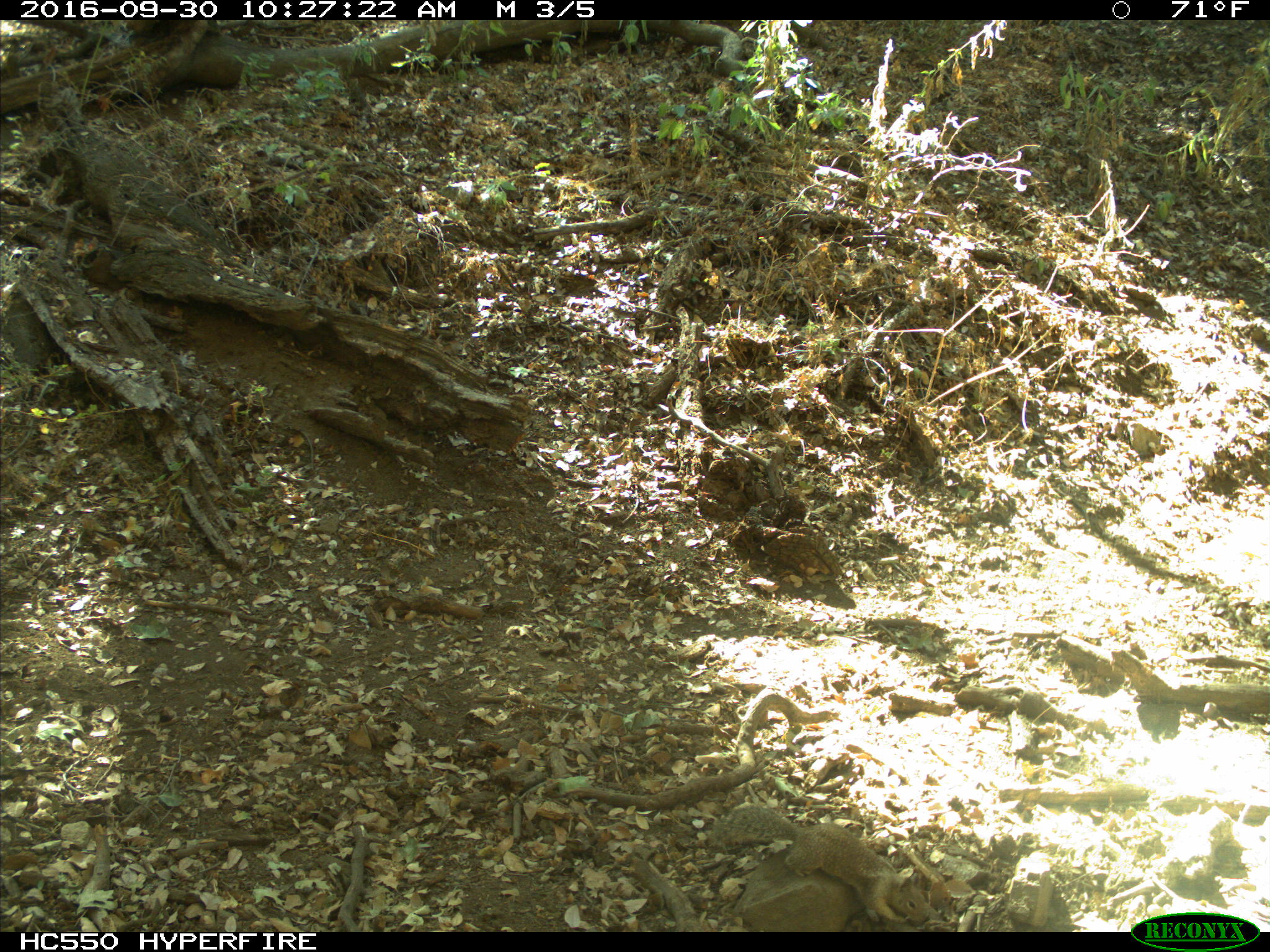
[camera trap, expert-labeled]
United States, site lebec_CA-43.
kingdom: Animalia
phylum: Chordata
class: Mammalia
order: Rodentia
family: Sciuridae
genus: Otospermophilus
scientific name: Otospermophilus beecheyi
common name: california ground squirrel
Otospermophilus beecheyi (california ground squirrel).